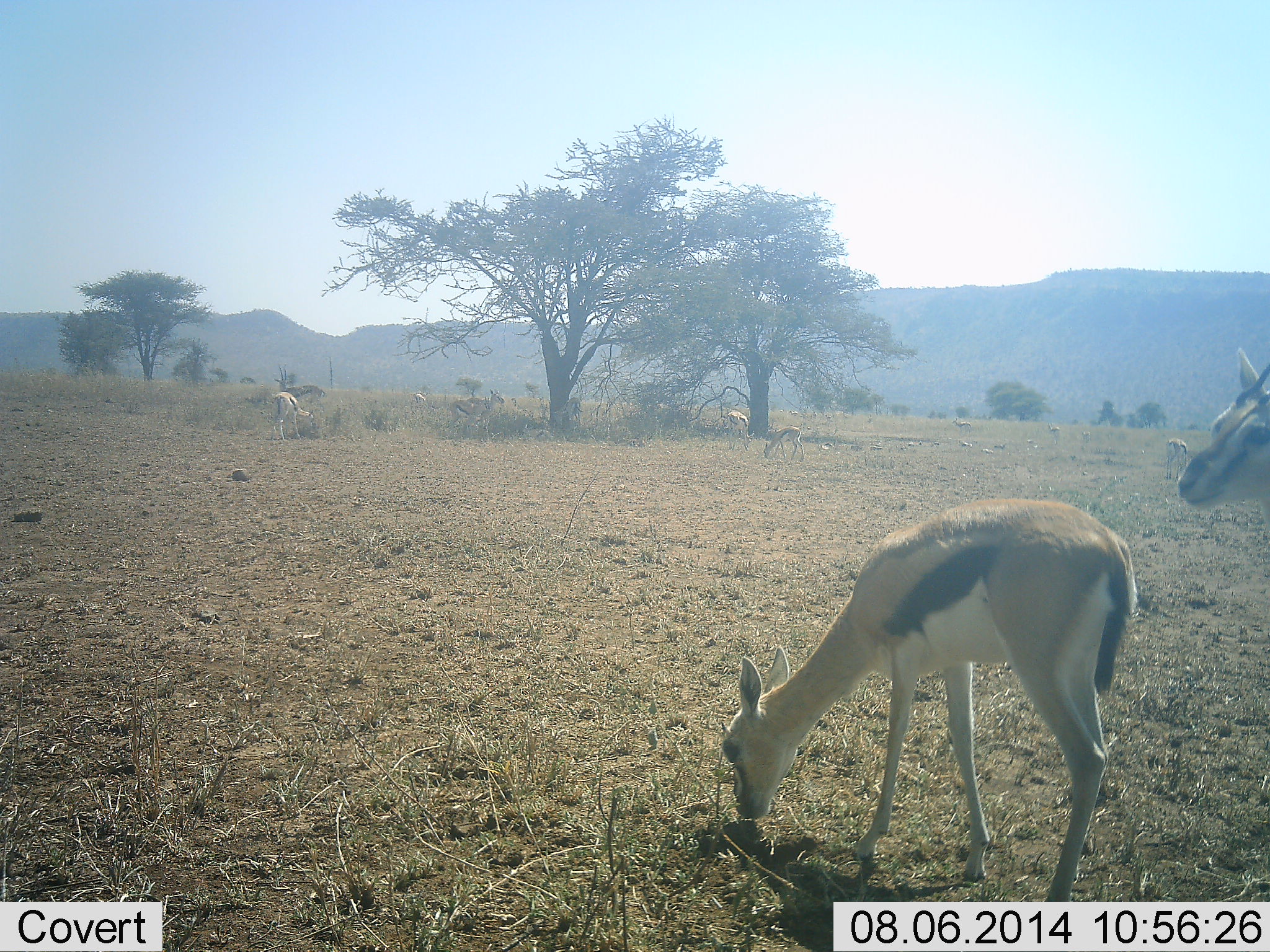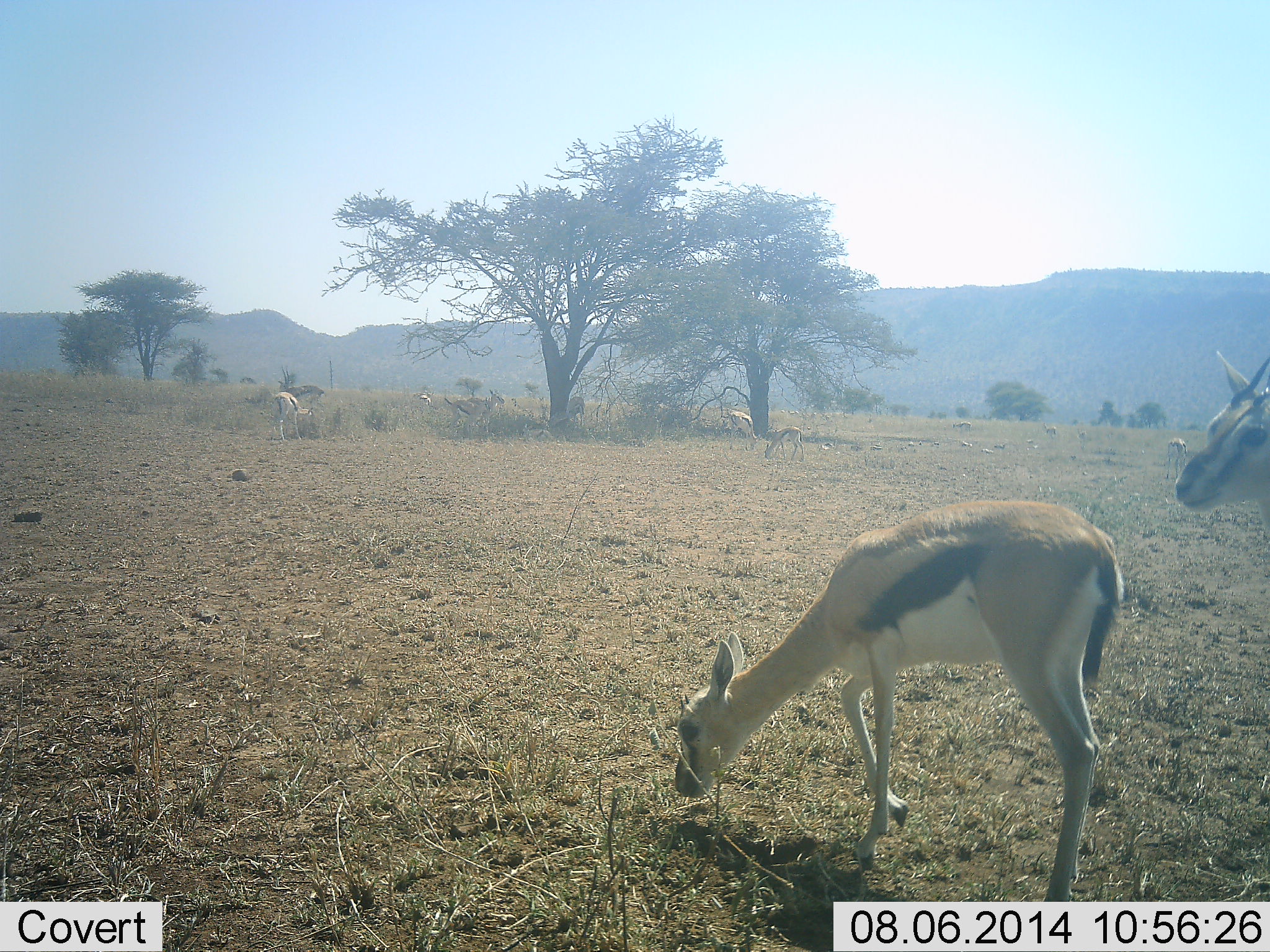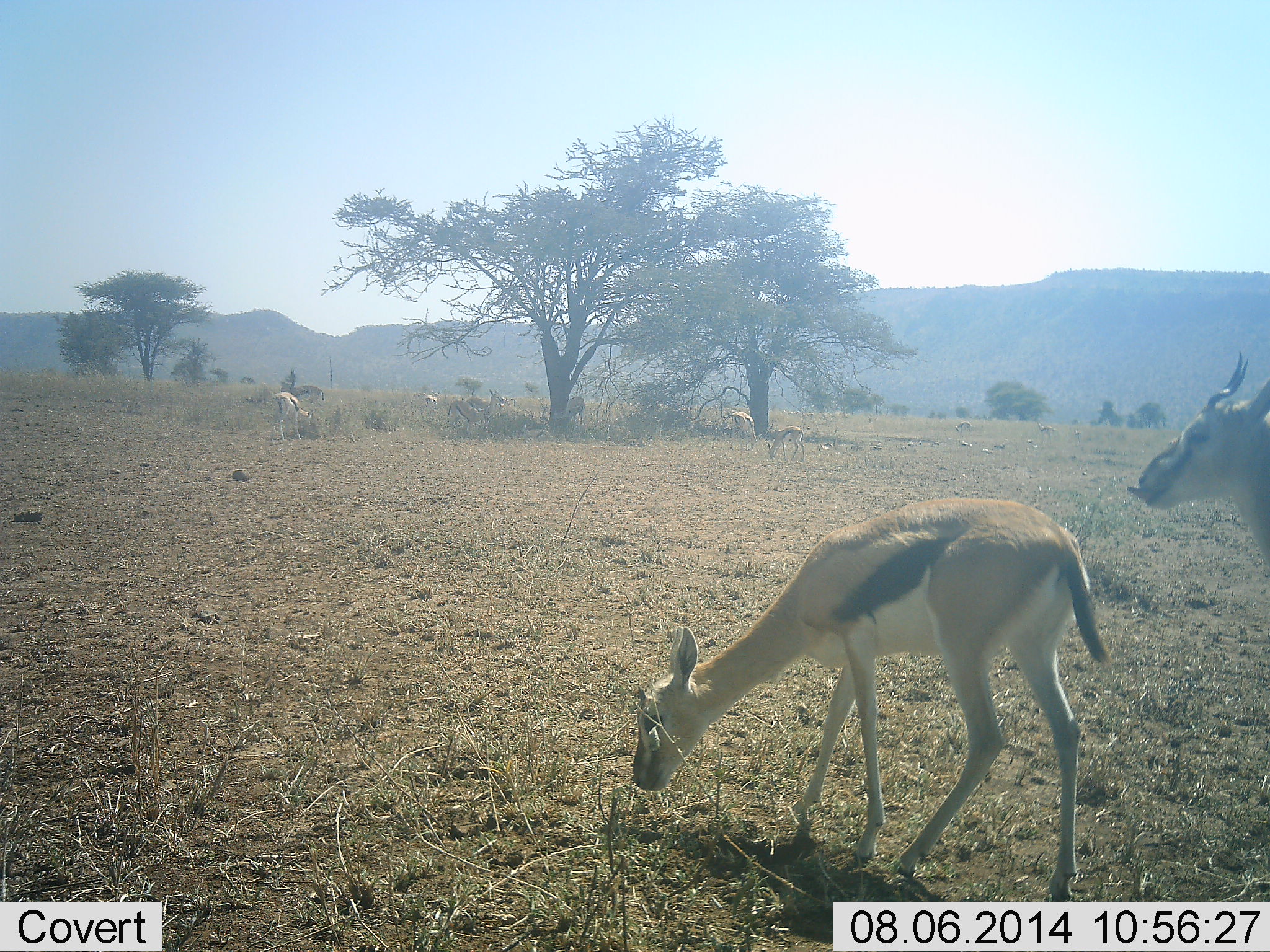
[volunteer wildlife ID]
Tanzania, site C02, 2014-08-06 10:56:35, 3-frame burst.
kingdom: Animalia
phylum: Chordata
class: Mammalia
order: Artiodactyla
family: Bovidae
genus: Eudorcas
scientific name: Eudorcas thomsonii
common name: thomson's gazelle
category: gazellethomsons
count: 7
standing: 55%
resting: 0%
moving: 36%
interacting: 0%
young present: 0%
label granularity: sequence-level